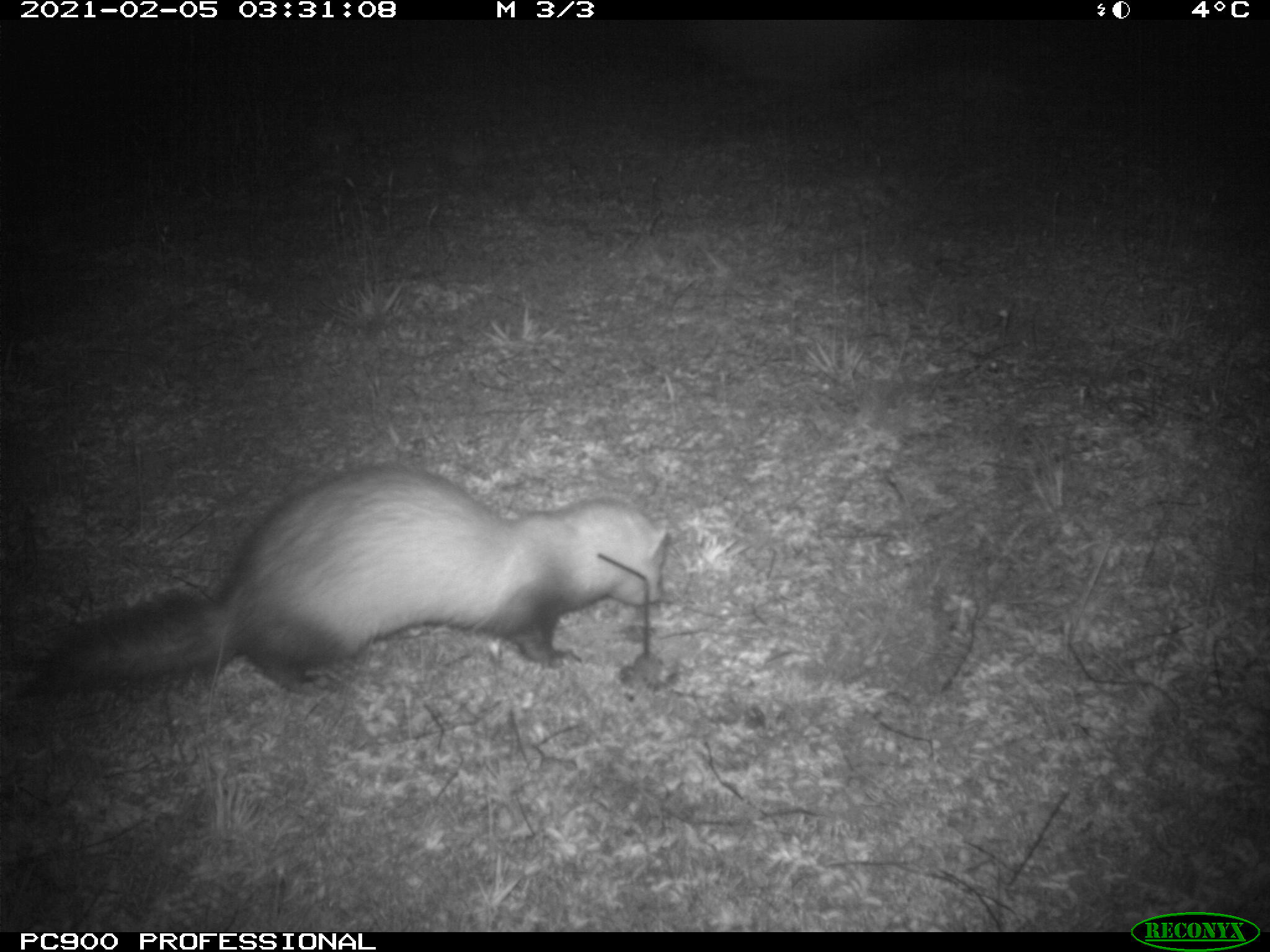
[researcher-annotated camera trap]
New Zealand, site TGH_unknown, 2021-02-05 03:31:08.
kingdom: Animalia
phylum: Chordata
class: Mammalia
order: Carnivora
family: Mustelidae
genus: Mustela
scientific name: Mustela furo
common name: ferret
Ferret (Mustela furo).